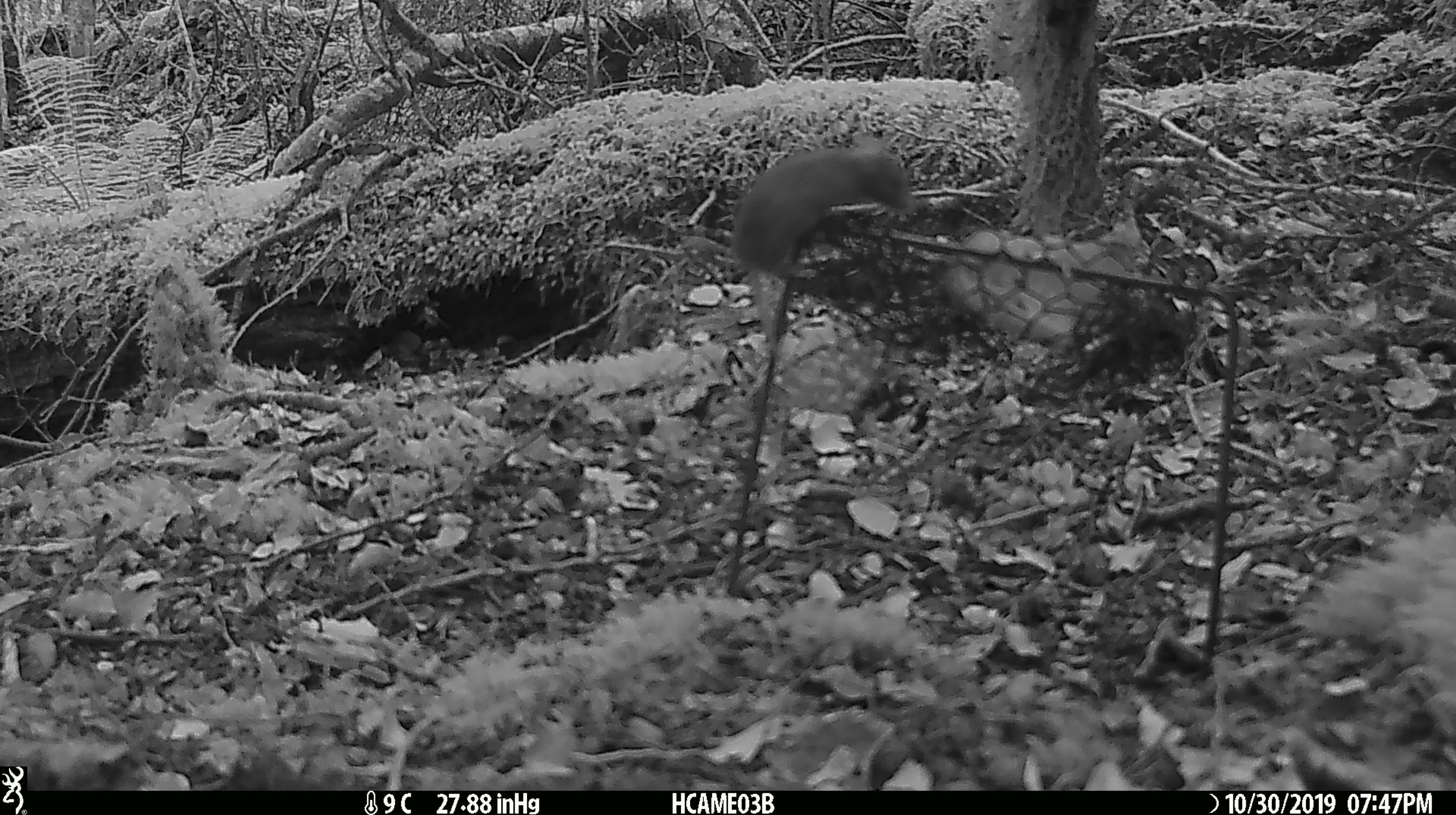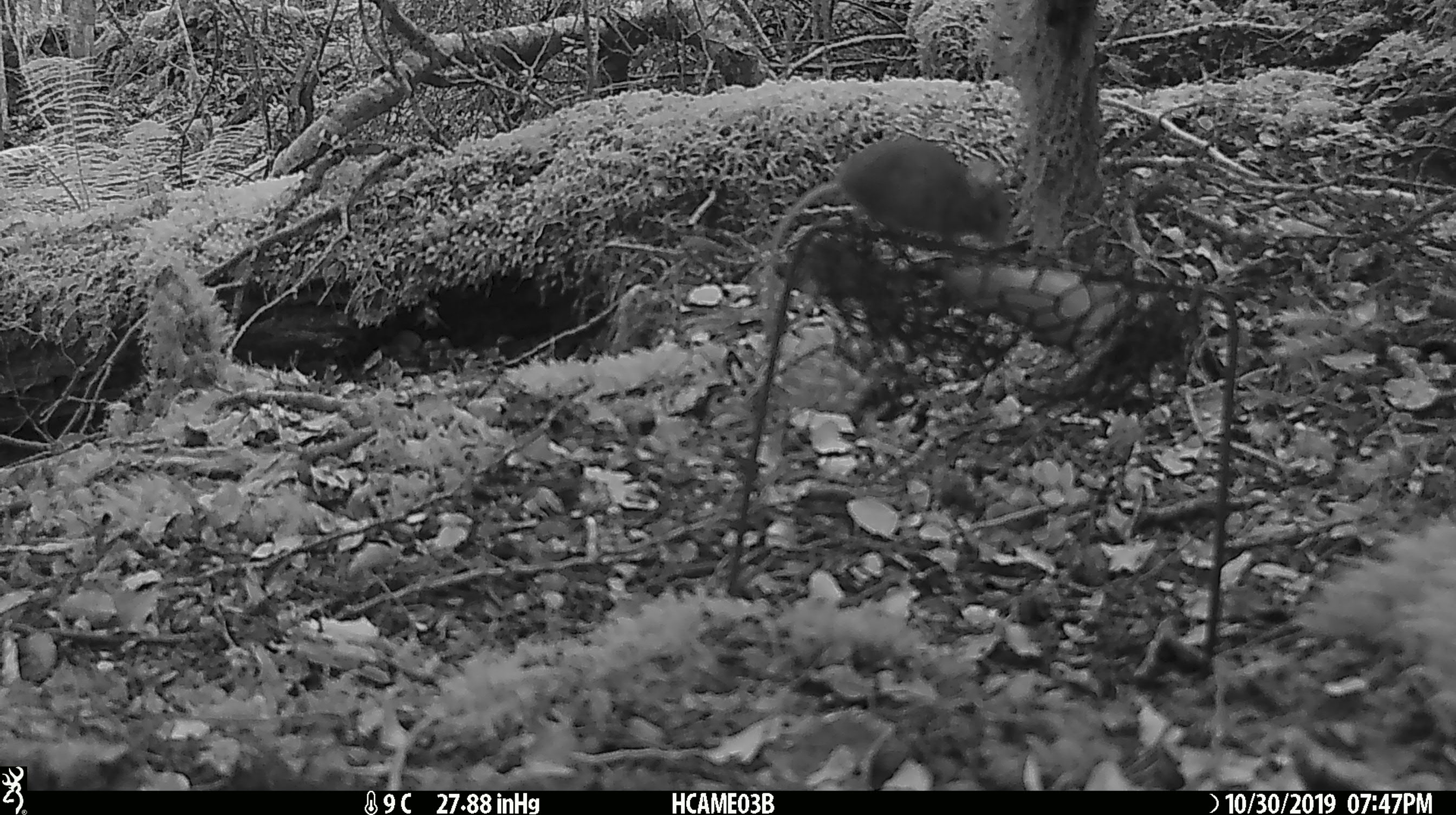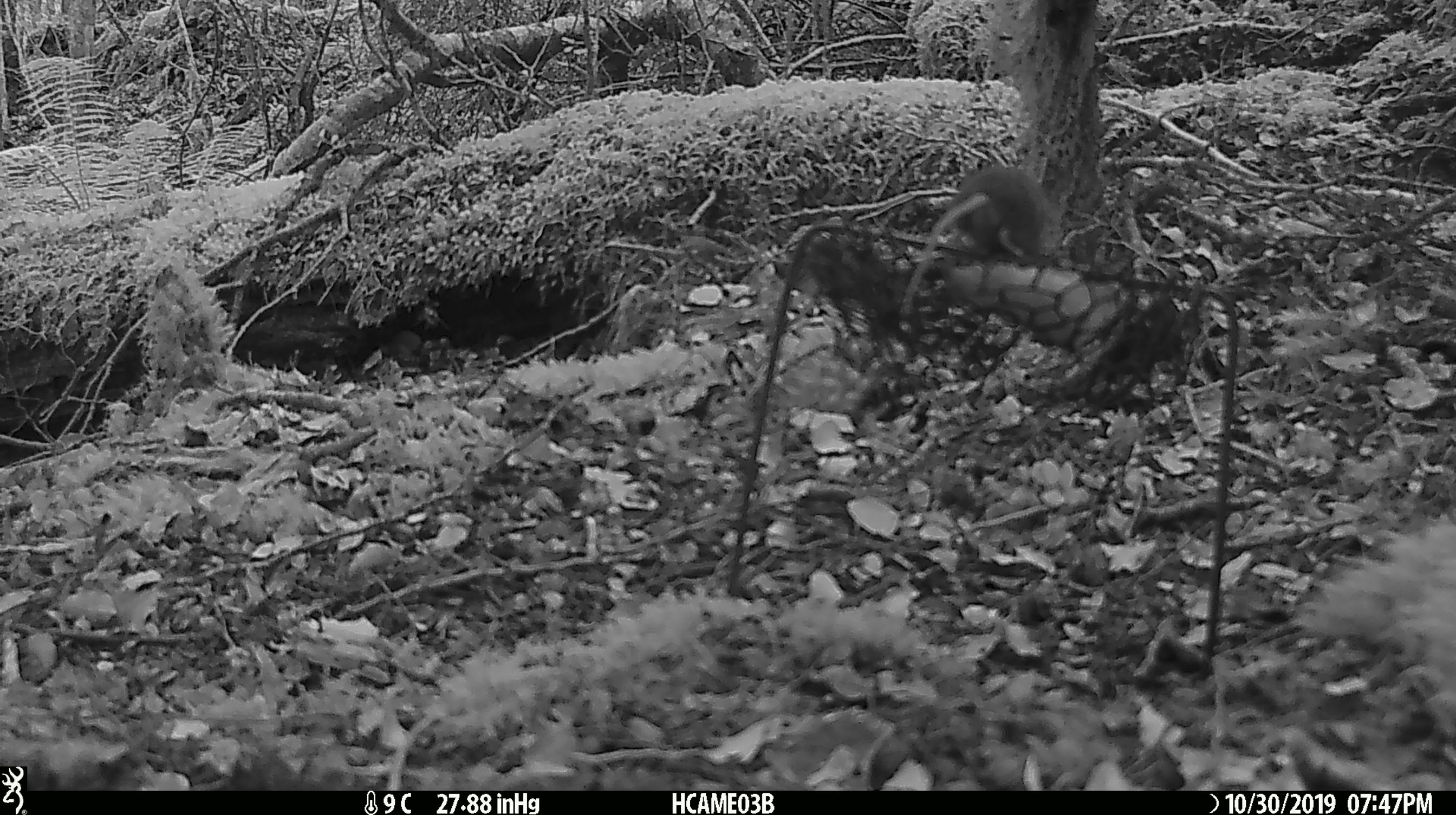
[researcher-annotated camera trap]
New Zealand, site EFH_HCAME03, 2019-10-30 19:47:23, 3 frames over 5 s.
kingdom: Animalia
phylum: Chordata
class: Mammalia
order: Rodentia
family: Muridae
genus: Mus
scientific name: Mus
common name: mouse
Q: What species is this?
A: Mouse (Mus).